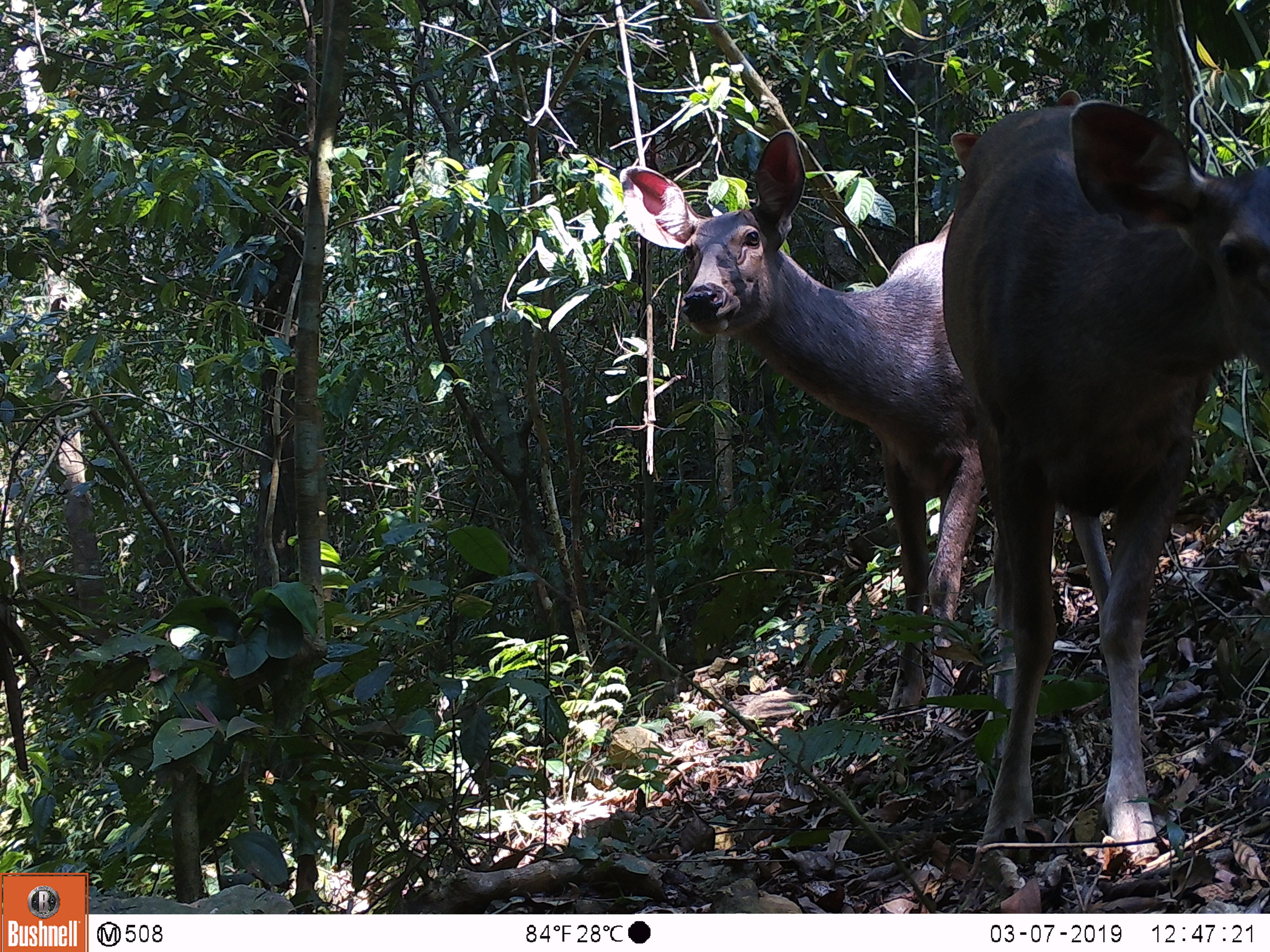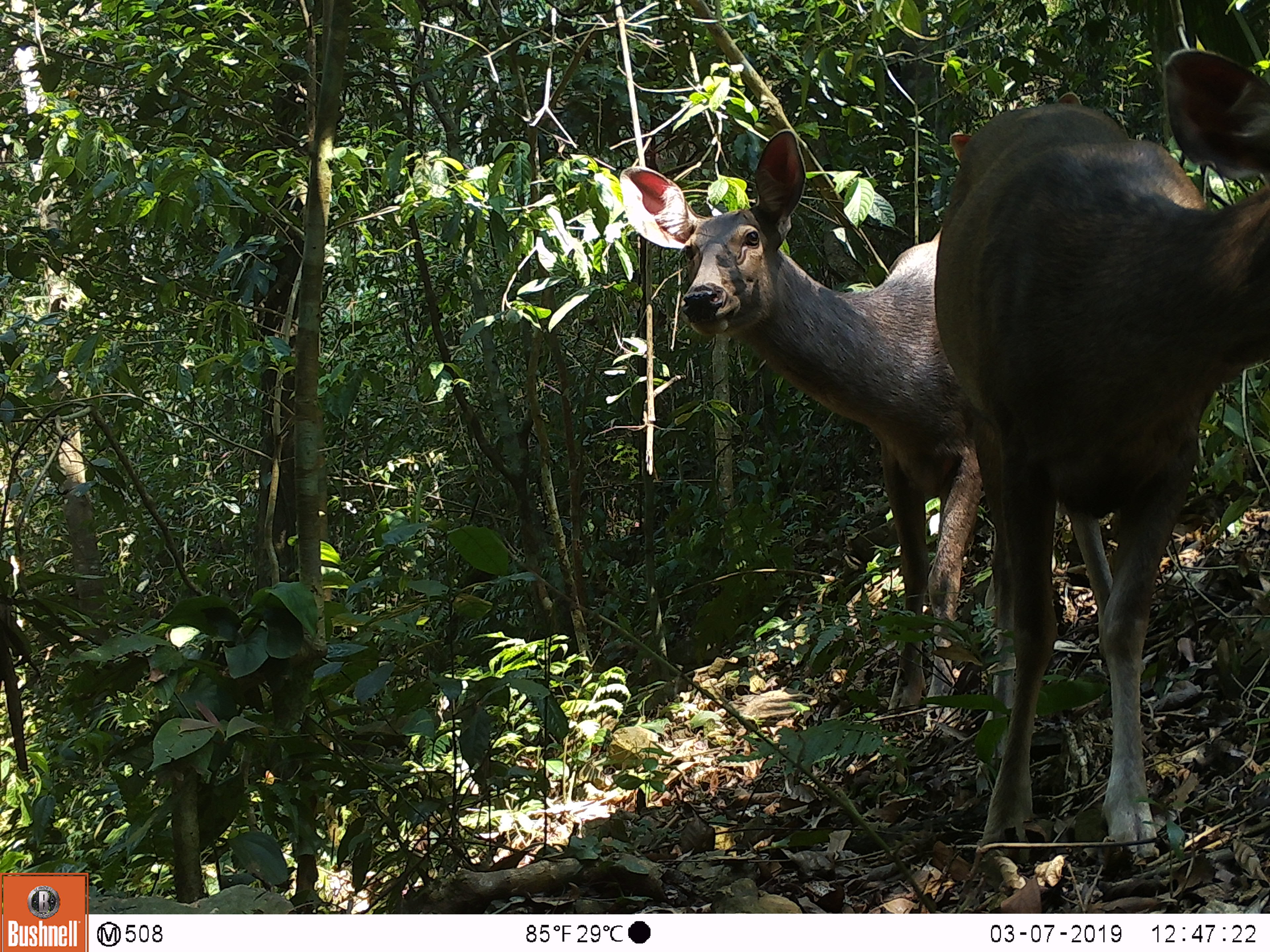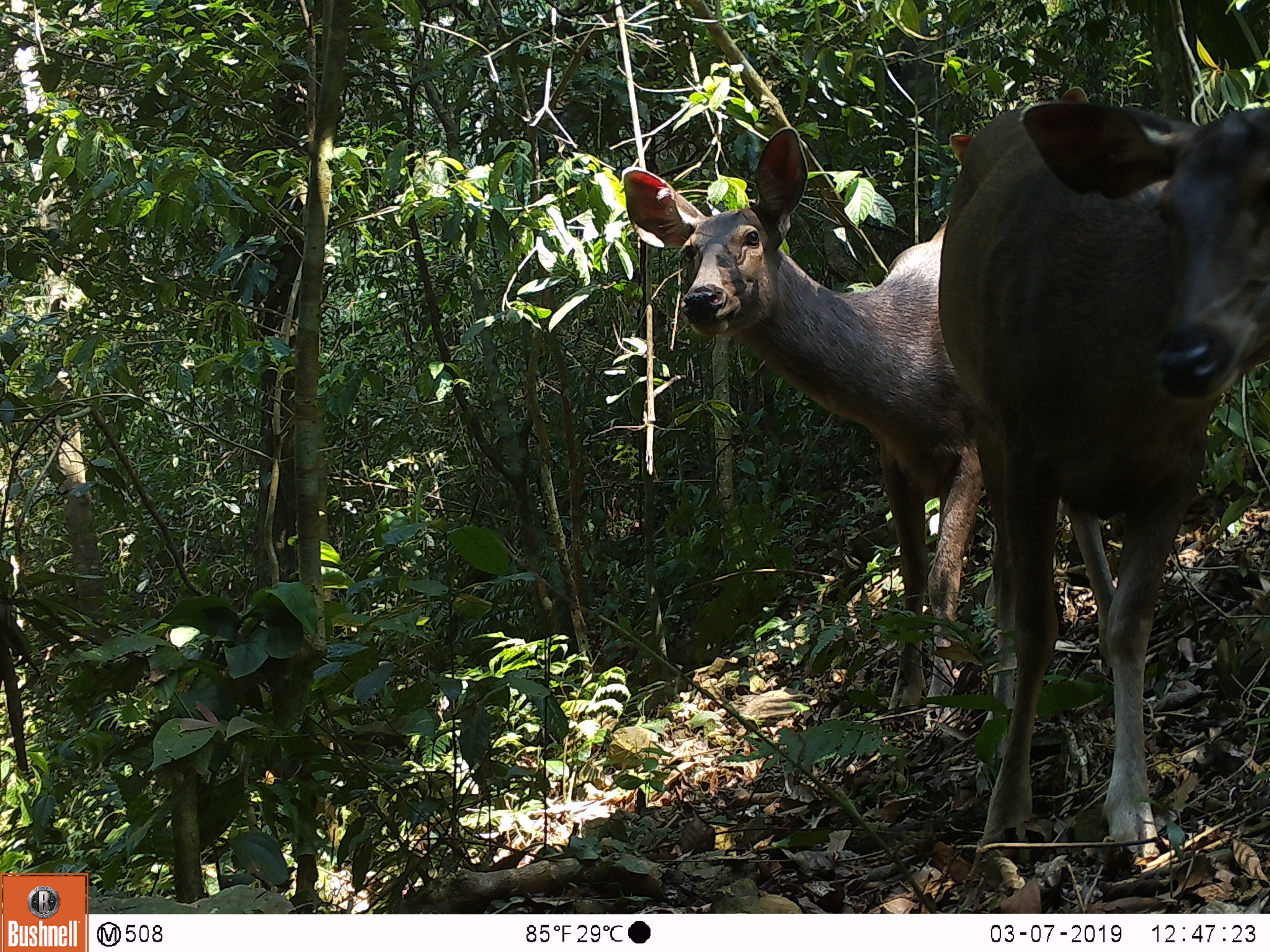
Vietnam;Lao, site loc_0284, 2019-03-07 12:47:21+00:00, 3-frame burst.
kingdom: Animalia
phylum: Chordata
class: Mammalia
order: Artiodactyla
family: Cervidae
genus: Rusa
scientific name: Rusa unicolor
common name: sambar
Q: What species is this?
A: Sambar (Rusa unicolor).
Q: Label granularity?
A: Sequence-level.